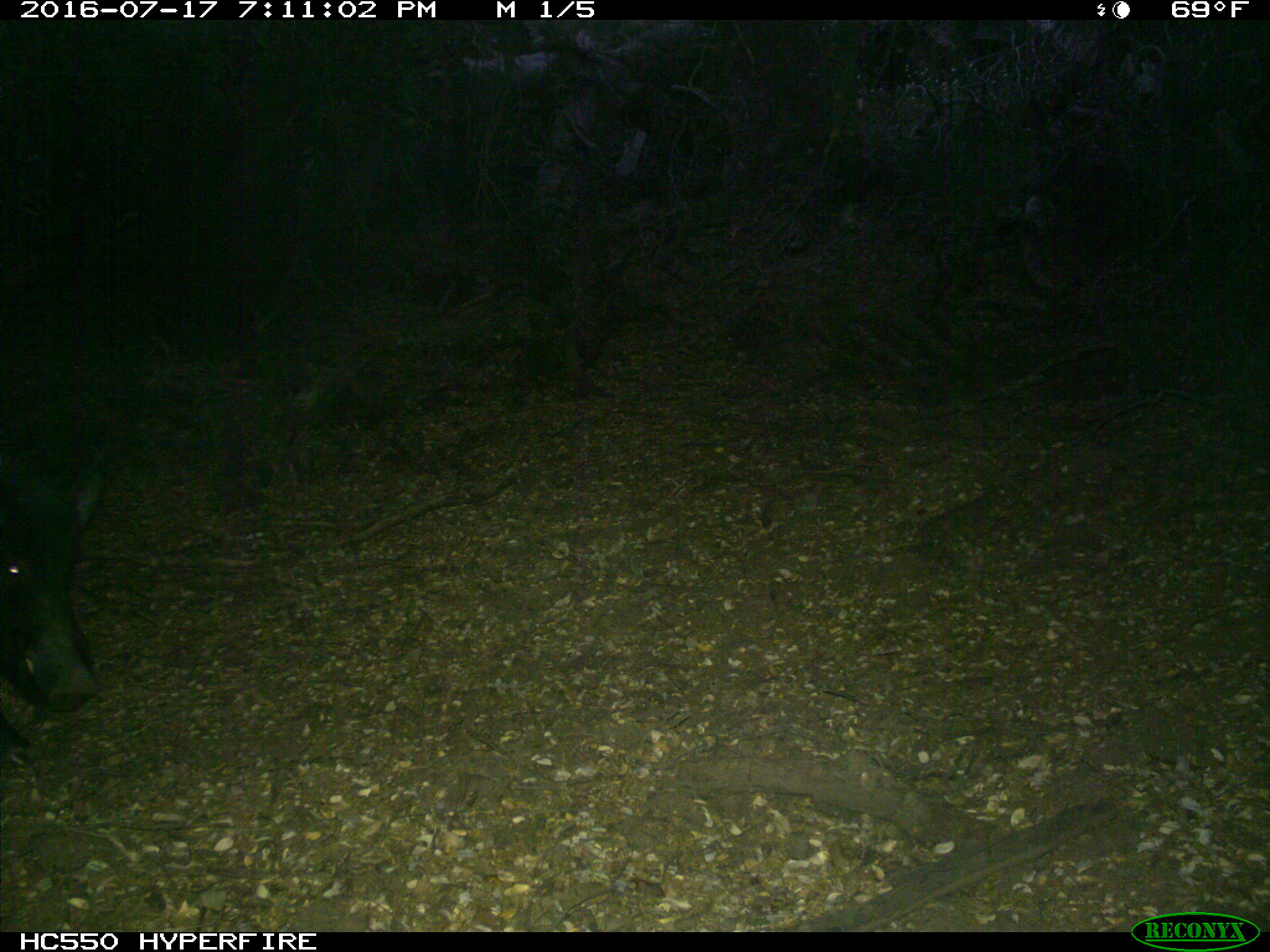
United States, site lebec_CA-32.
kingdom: Animalia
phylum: Chordata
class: Mammalia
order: Artiodactyla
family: Suidae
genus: Sus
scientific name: Sus scrofa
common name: wild boar